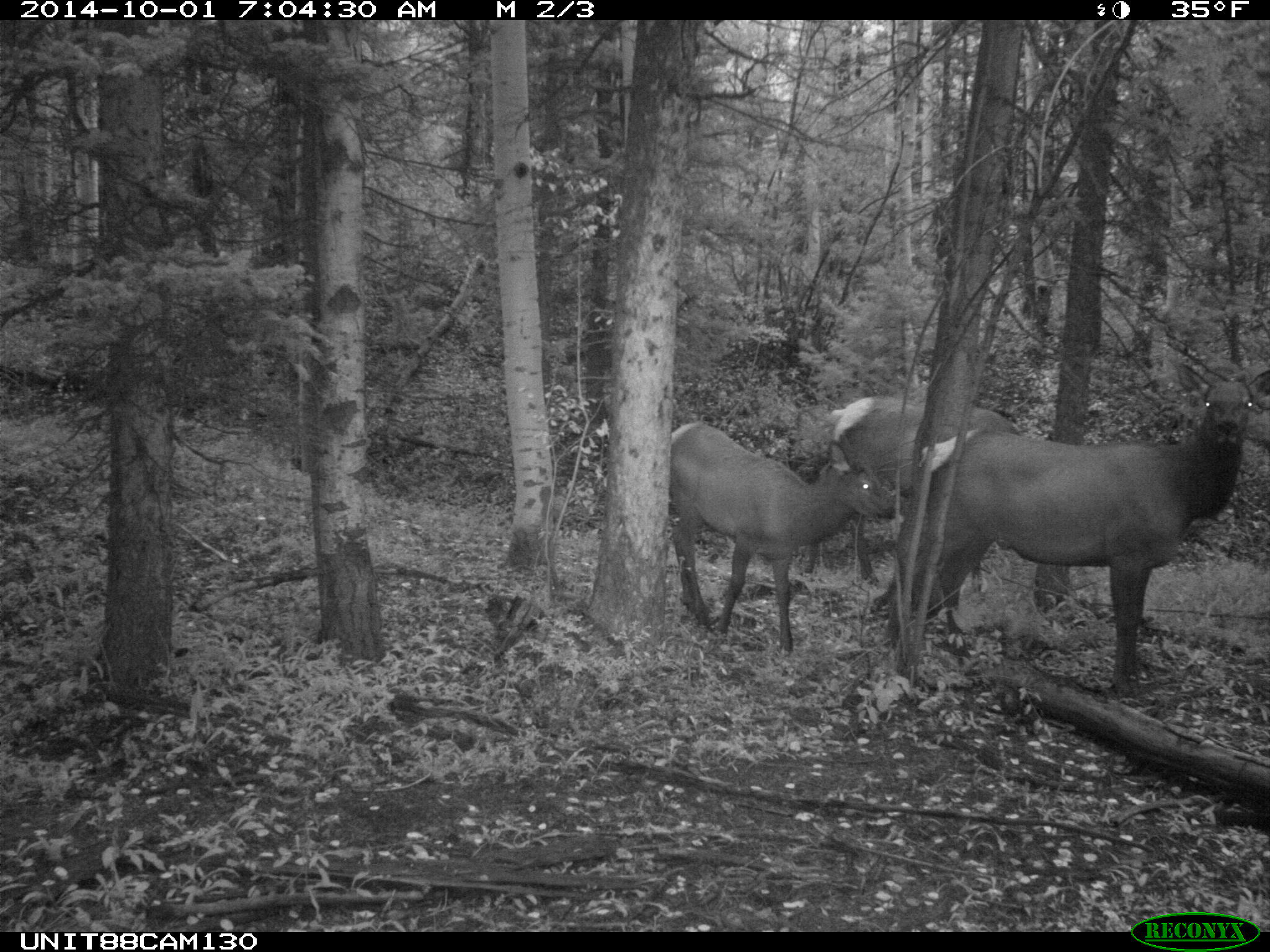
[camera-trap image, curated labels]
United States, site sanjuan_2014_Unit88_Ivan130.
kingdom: Animalia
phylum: Chordata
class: Mammalia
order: Artiodactyla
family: Cervidae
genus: Cervus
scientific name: Cervus elaphus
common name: red deer